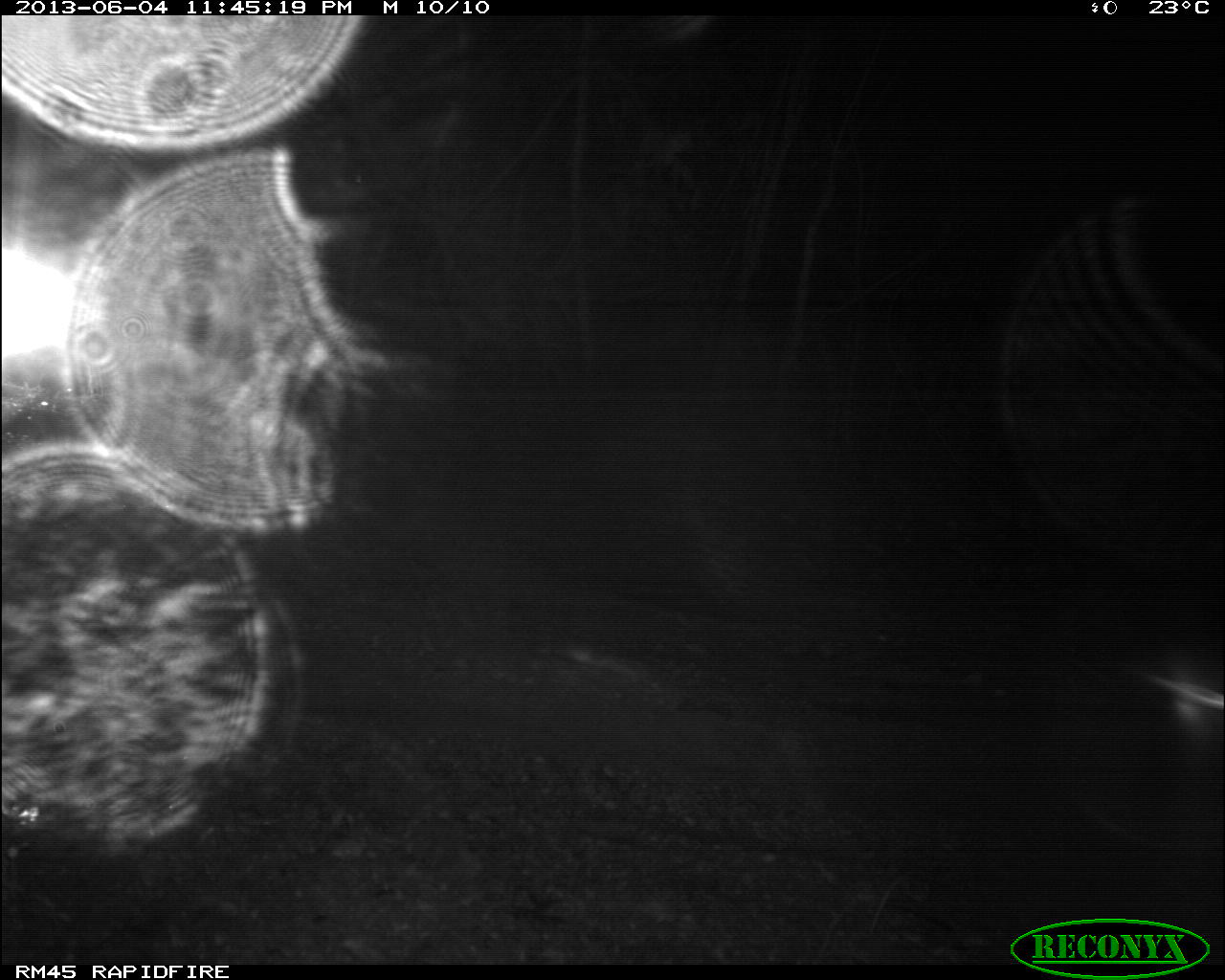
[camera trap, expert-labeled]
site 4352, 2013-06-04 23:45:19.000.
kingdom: Animalia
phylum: Chordata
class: Mammalia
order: Carnivora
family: Felidae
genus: Panthera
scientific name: Panthera onca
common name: jaguar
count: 1